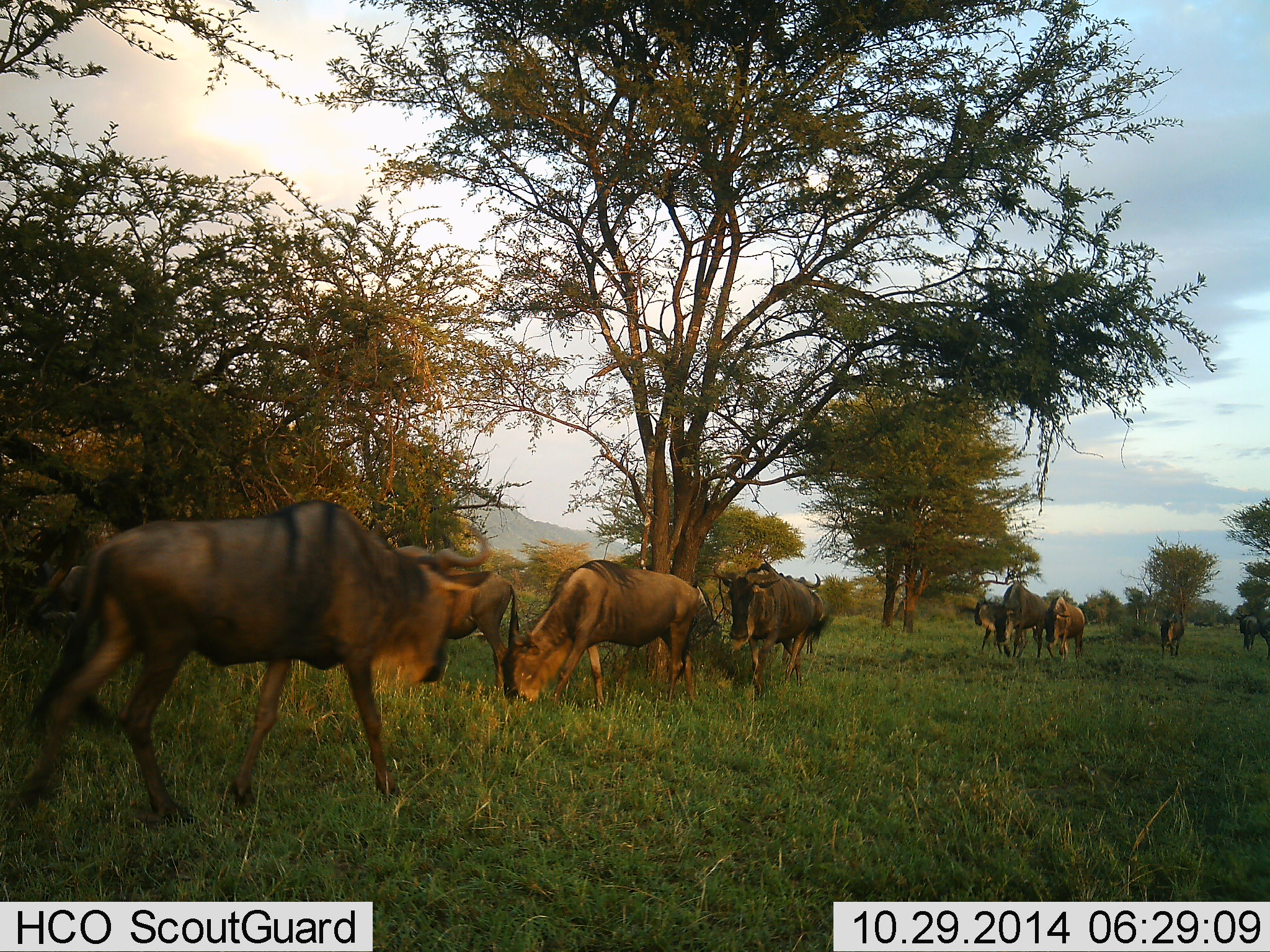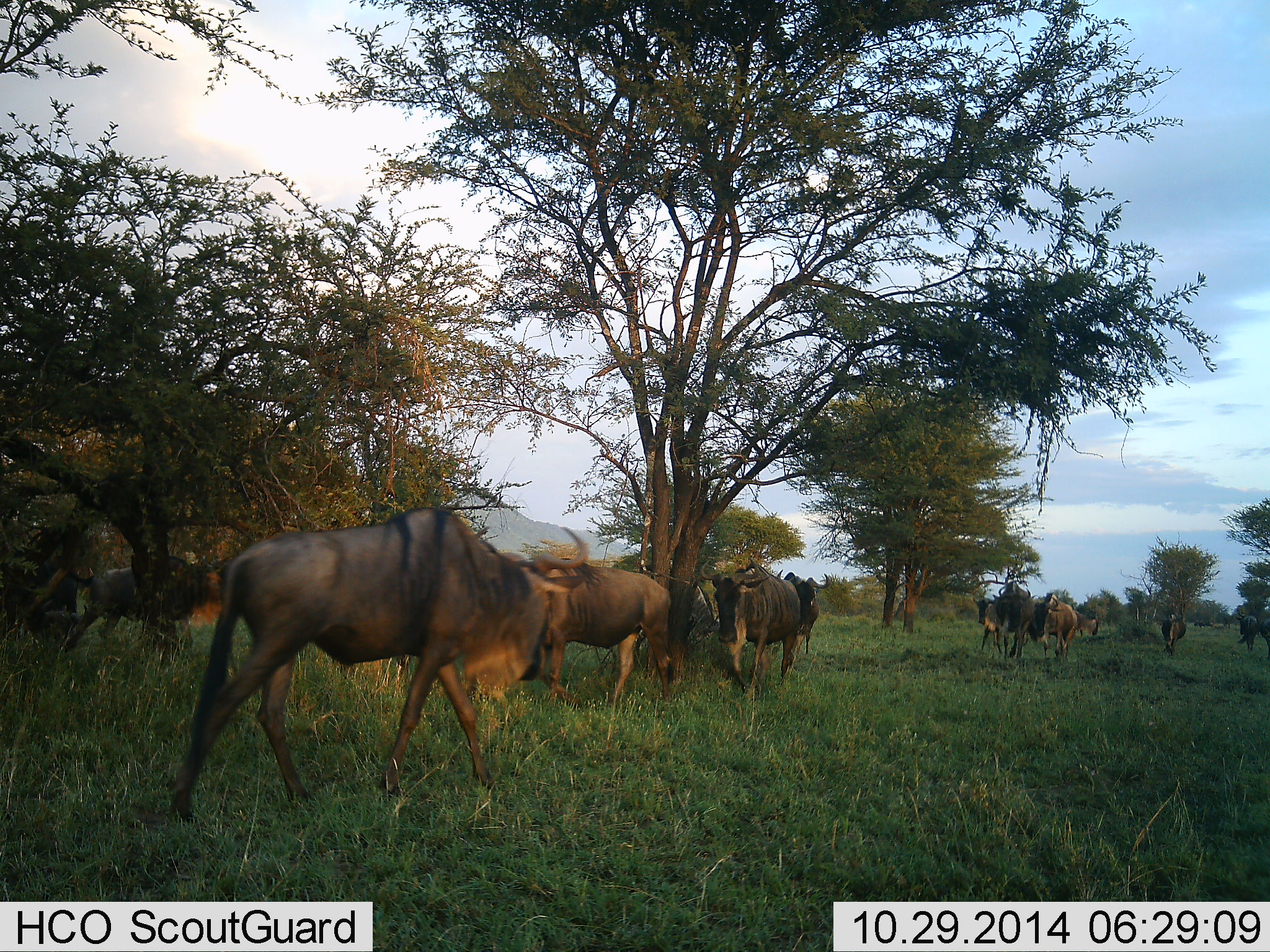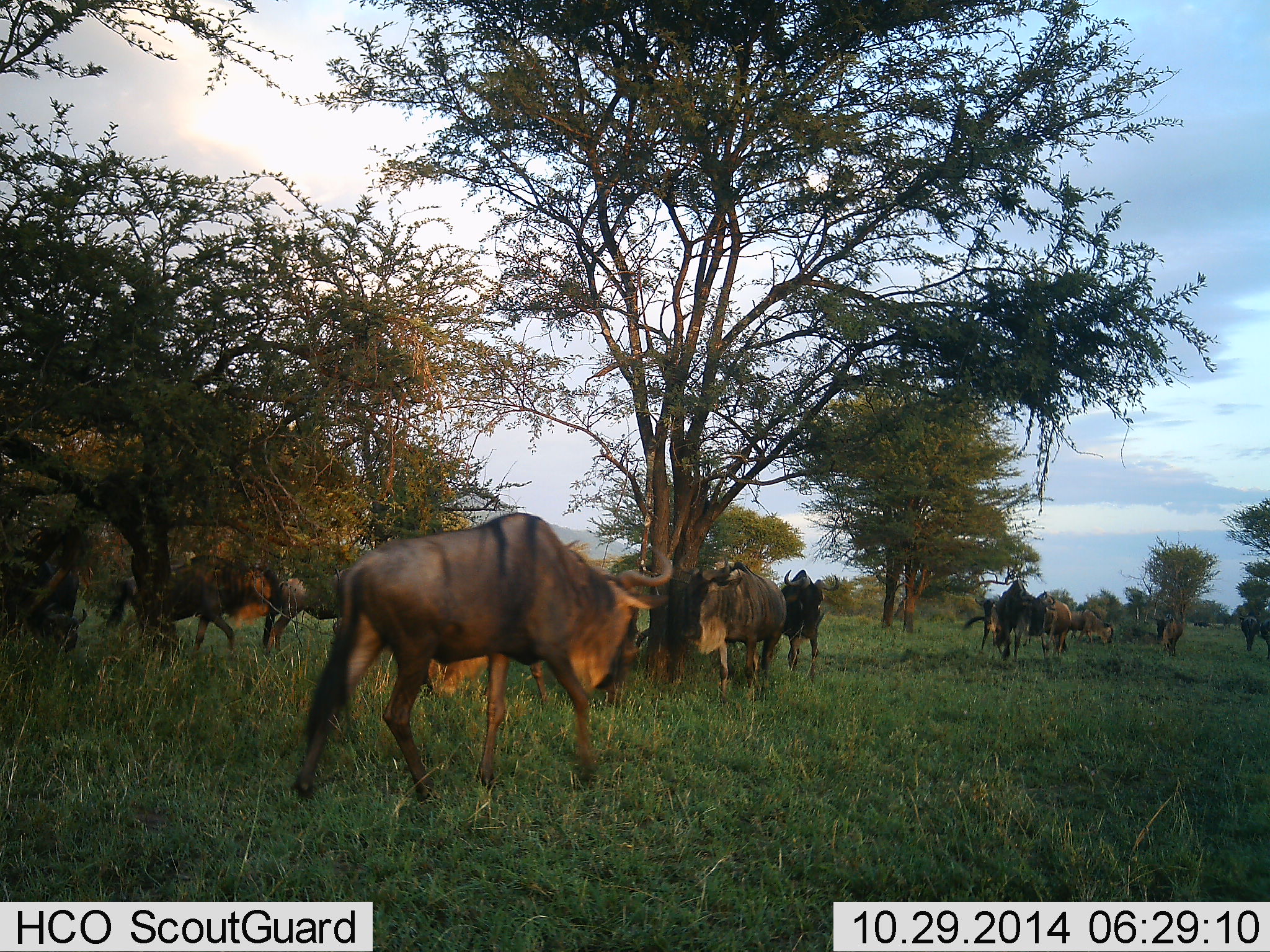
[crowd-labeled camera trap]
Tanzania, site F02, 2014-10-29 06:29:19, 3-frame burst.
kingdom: Animalia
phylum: Chordata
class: Mammalia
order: Artiodactyla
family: Bovidae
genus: Connochaetes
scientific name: Connochaetes taurinus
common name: blue wildebeest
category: wildebeest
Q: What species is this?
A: Wildebeest (blue wildebeest) (Connochaetes taurinus).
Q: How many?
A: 11-50.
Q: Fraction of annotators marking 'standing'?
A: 30%.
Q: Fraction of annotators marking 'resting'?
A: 10%.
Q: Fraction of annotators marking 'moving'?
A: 90%.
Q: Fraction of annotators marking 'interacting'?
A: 0%.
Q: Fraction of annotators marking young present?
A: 10%.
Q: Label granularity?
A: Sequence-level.